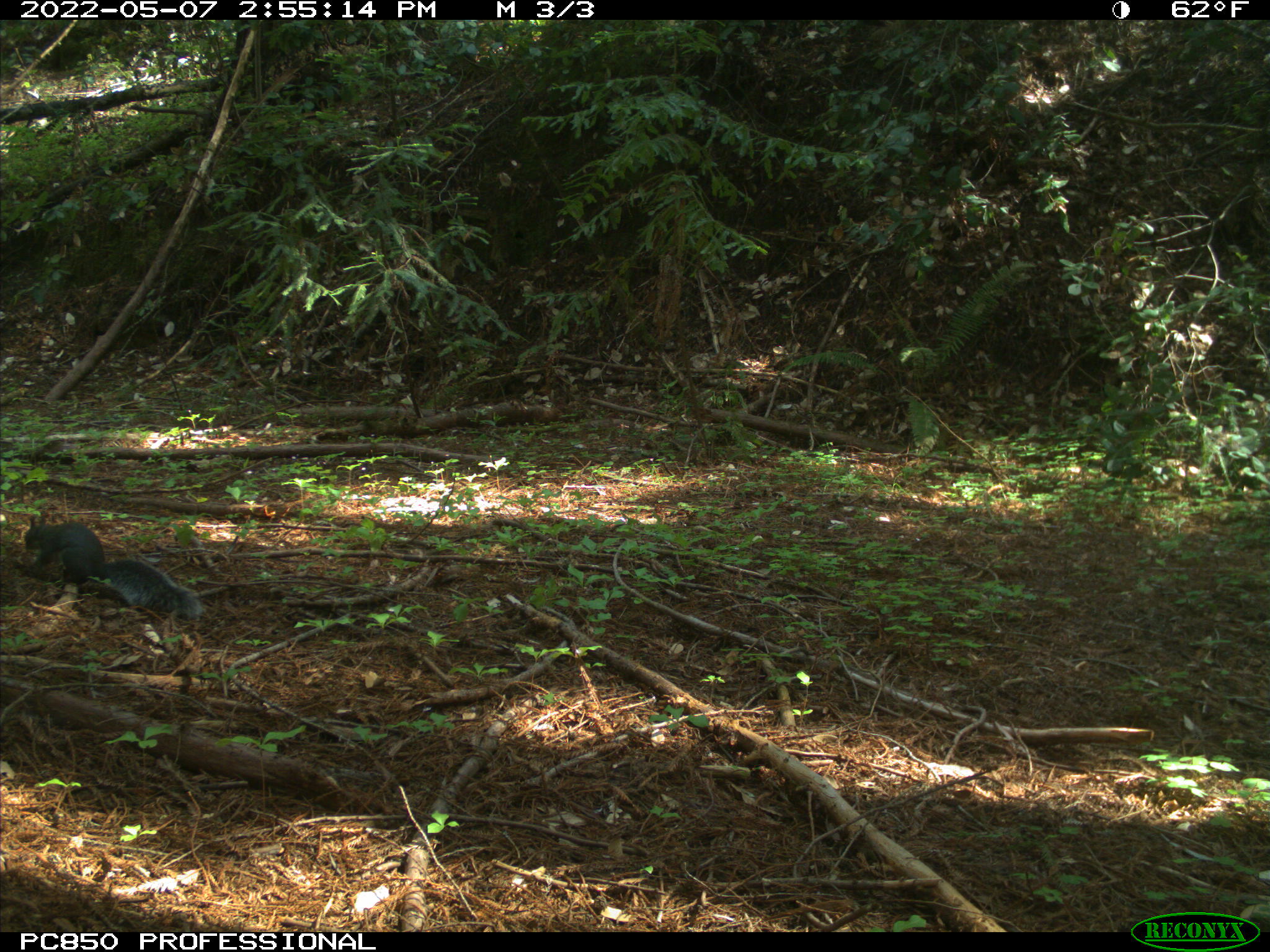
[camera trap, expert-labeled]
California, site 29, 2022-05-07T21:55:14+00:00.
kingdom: Animalia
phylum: Chordata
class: Mammalia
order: Rodentia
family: Sciuridae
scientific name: Sciuridae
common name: squirrel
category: unknown squirrel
Unknown squirrel (squirrel) (Sciuridae).